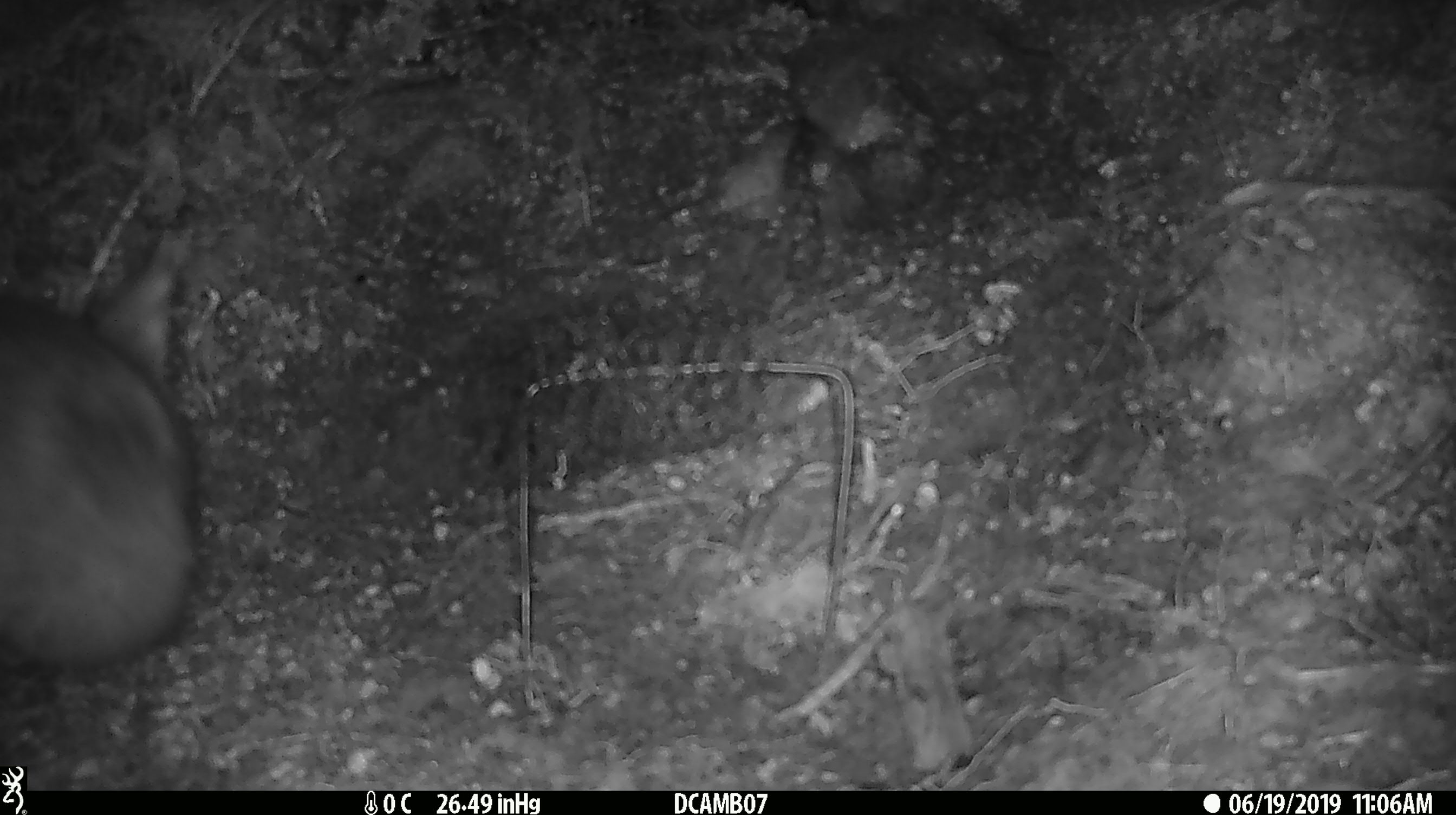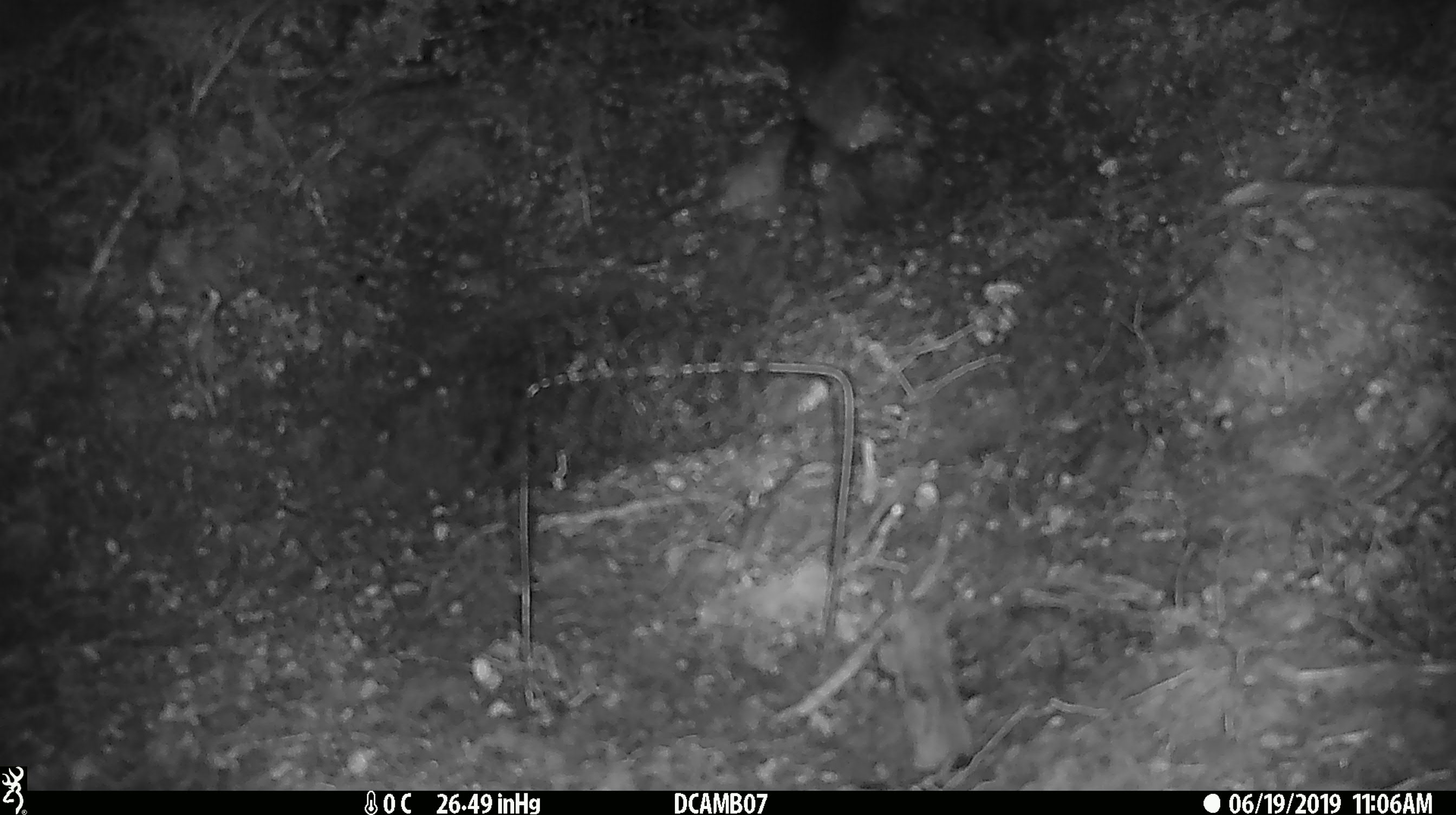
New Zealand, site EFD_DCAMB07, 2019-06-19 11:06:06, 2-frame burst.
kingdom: Animalia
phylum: Chordata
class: Mammalia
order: Diprotodontia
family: Phalangeridae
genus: Trichosurus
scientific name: Trichosurus vulpecula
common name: common brushtail possum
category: possum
Possum (common brushtail possum) (Trichosurus vulpecula).